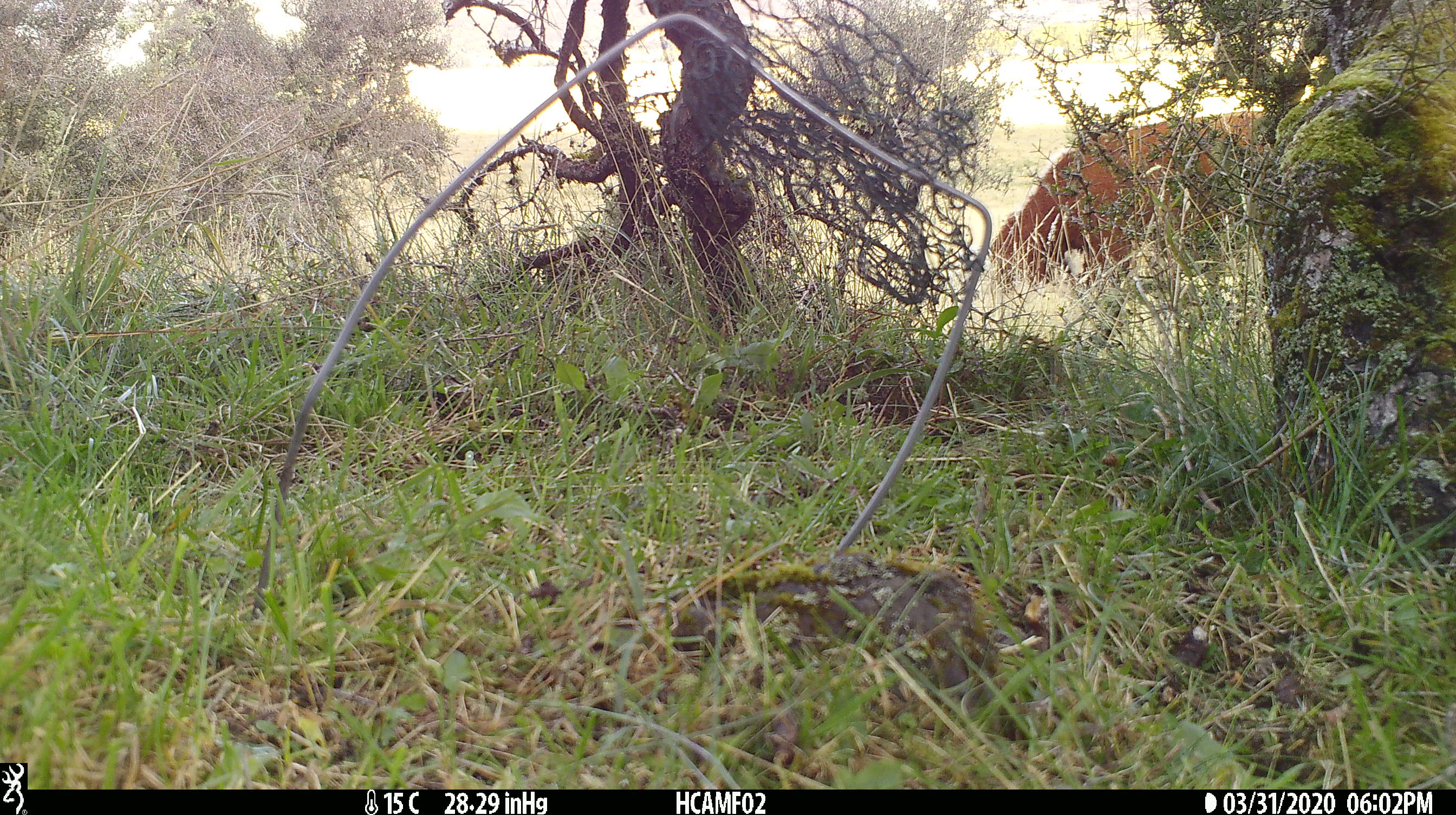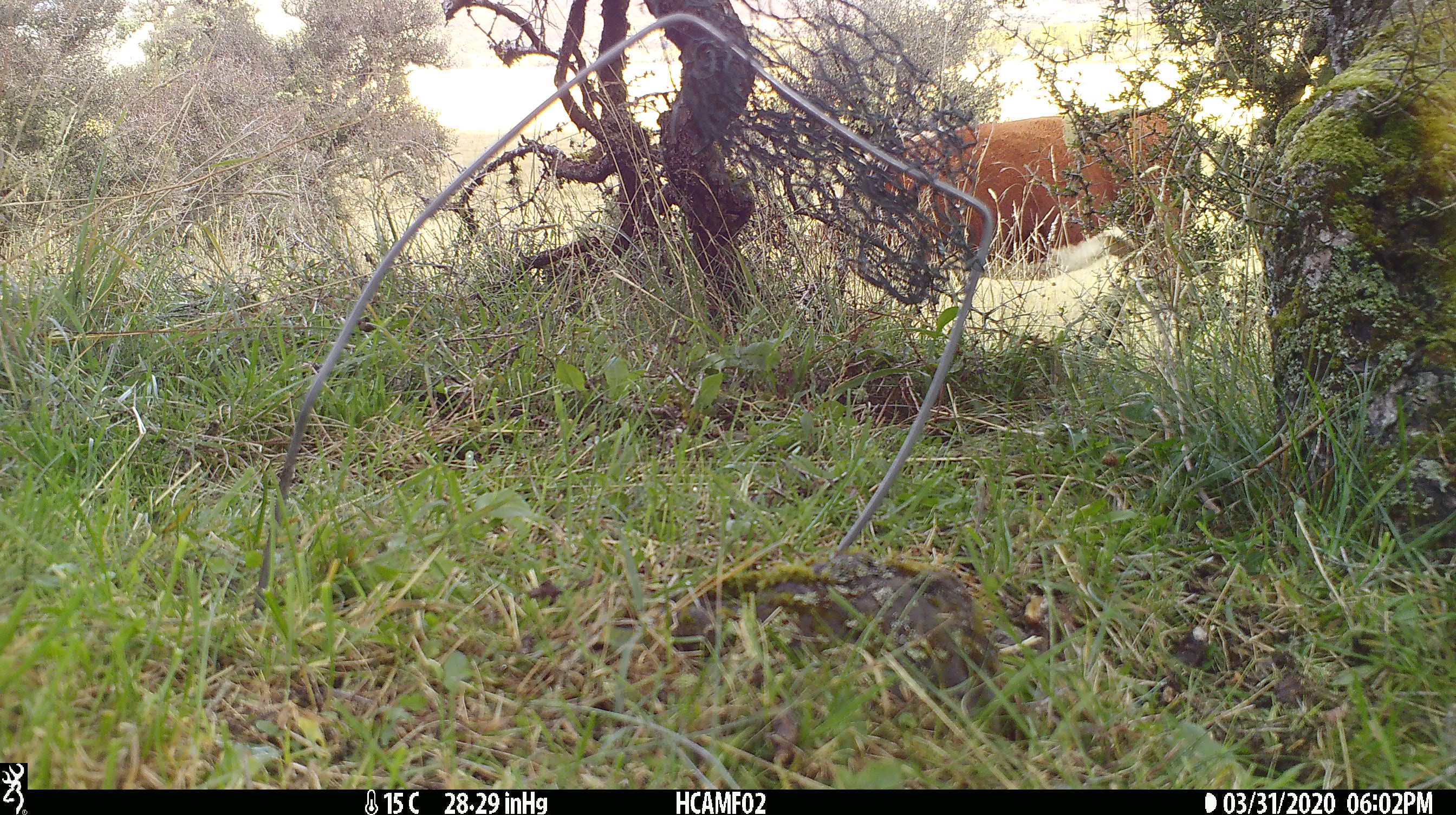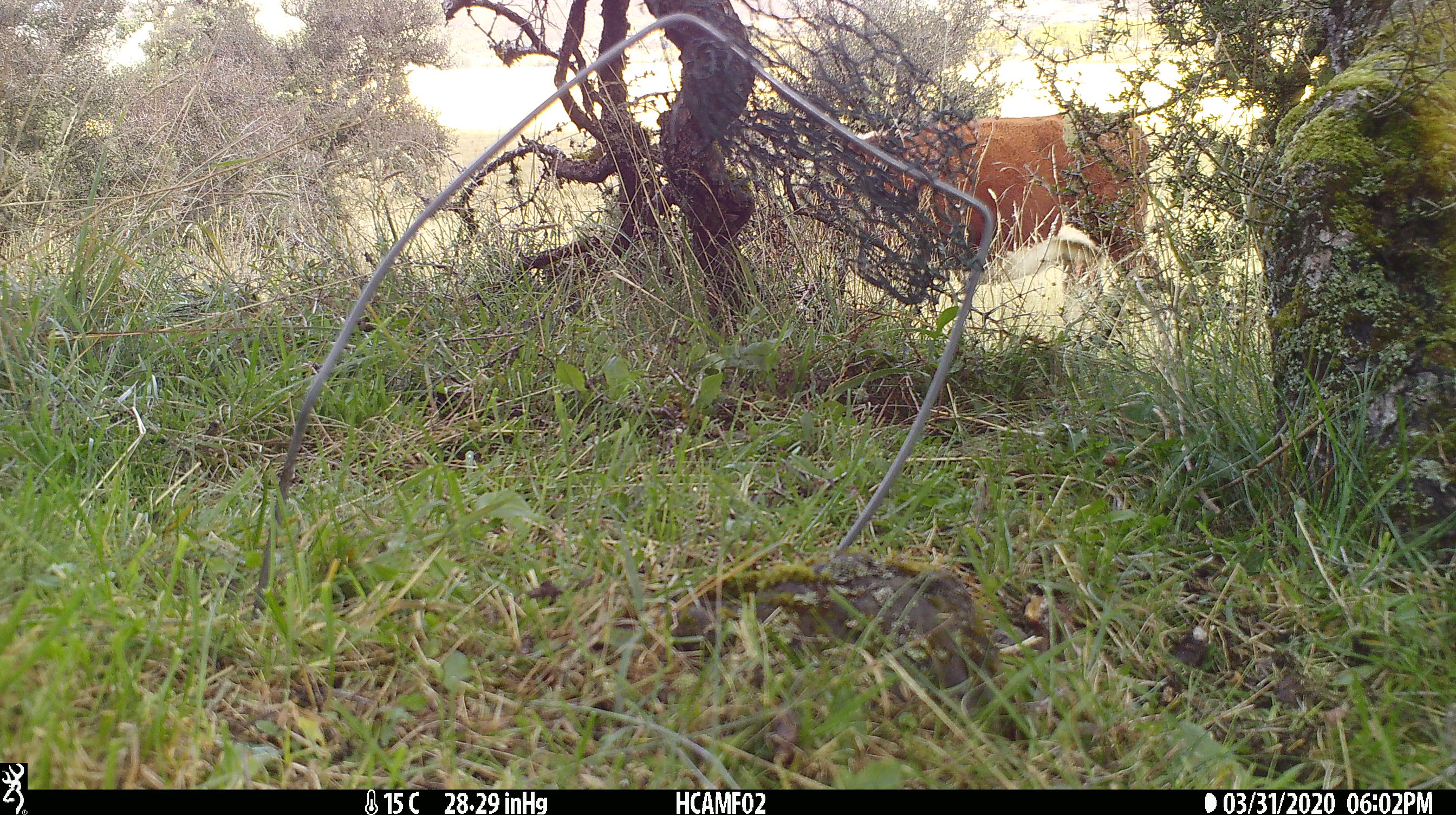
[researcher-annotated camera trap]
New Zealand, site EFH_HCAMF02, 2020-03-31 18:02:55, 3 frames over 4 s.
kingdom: Animalia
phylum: Chordata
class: Mammalia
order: Artiodactyla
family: Bovidae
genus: Bos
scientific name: Bos taurus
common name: domestic cow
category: cow